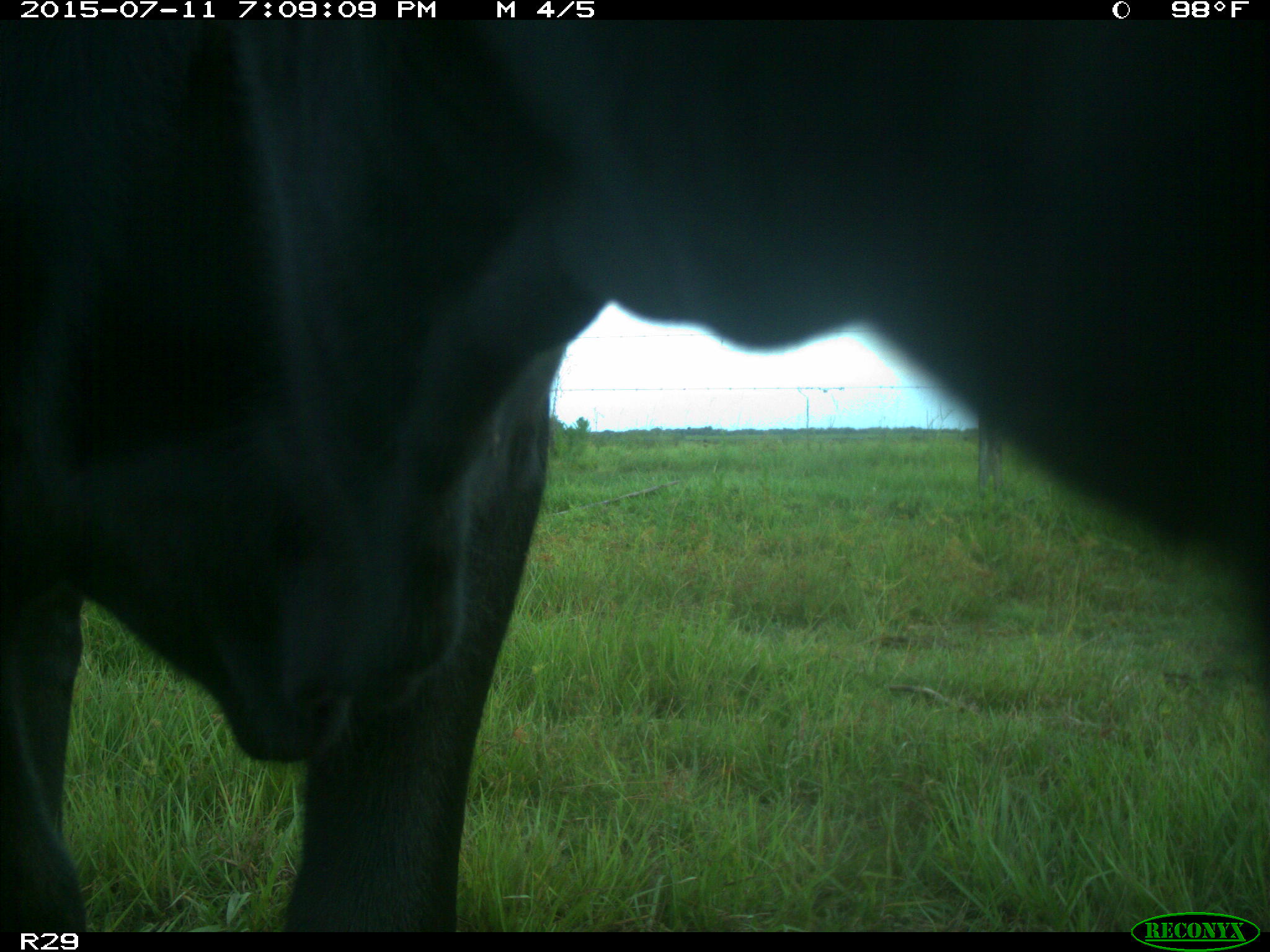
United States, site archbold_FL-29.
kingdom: Animalia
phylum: Chordata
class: Mammalia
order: Artiodactyla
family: Bovidae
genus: Bos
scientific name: Bos taurus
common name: domestic cow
Bos taurus (domestic cow).